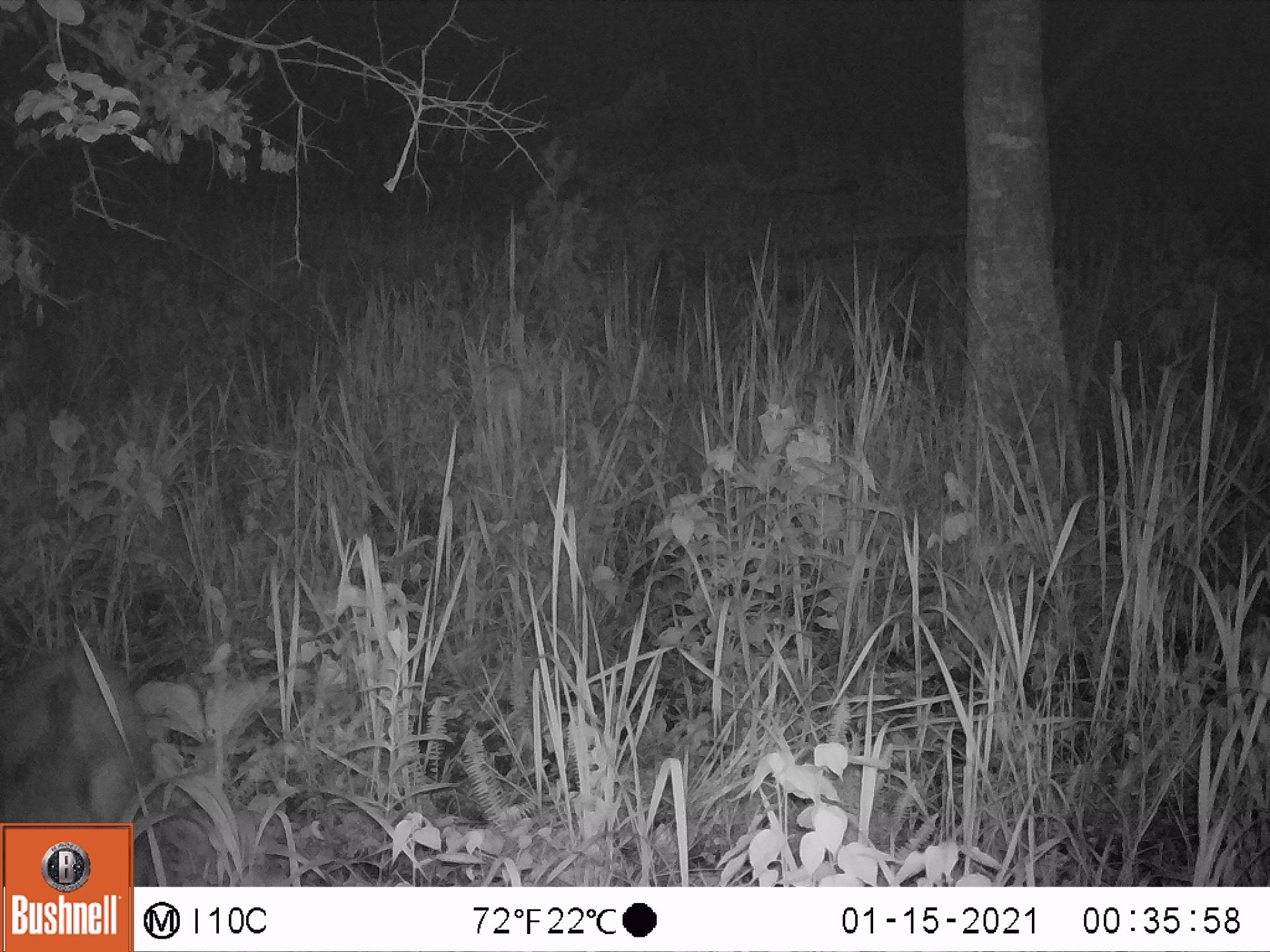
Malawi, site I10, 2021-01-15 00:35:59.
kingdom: Animalia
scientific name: Animalia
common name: other animal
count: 1